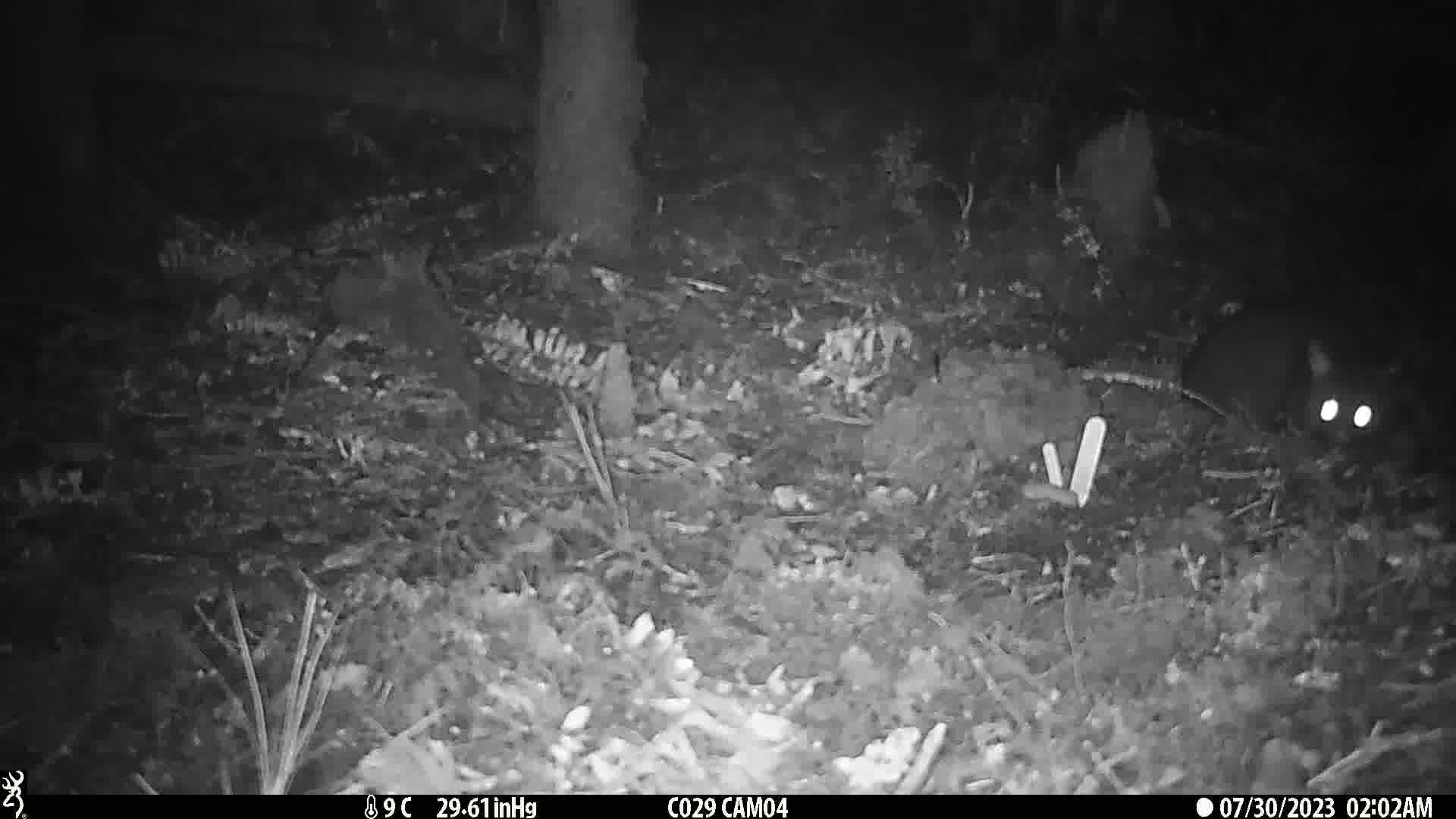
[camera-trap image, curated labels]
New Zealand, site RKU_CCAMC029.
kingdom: Animalia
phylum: Chordata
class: Mammalia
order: Diprotodontia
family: Phalangeridae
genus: Trichosurus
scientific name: Trichosurus vulpecula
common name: common brushtail possum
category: possum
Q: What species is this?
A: Possum (common brushtail possum) (Trichosurus vulpecula).